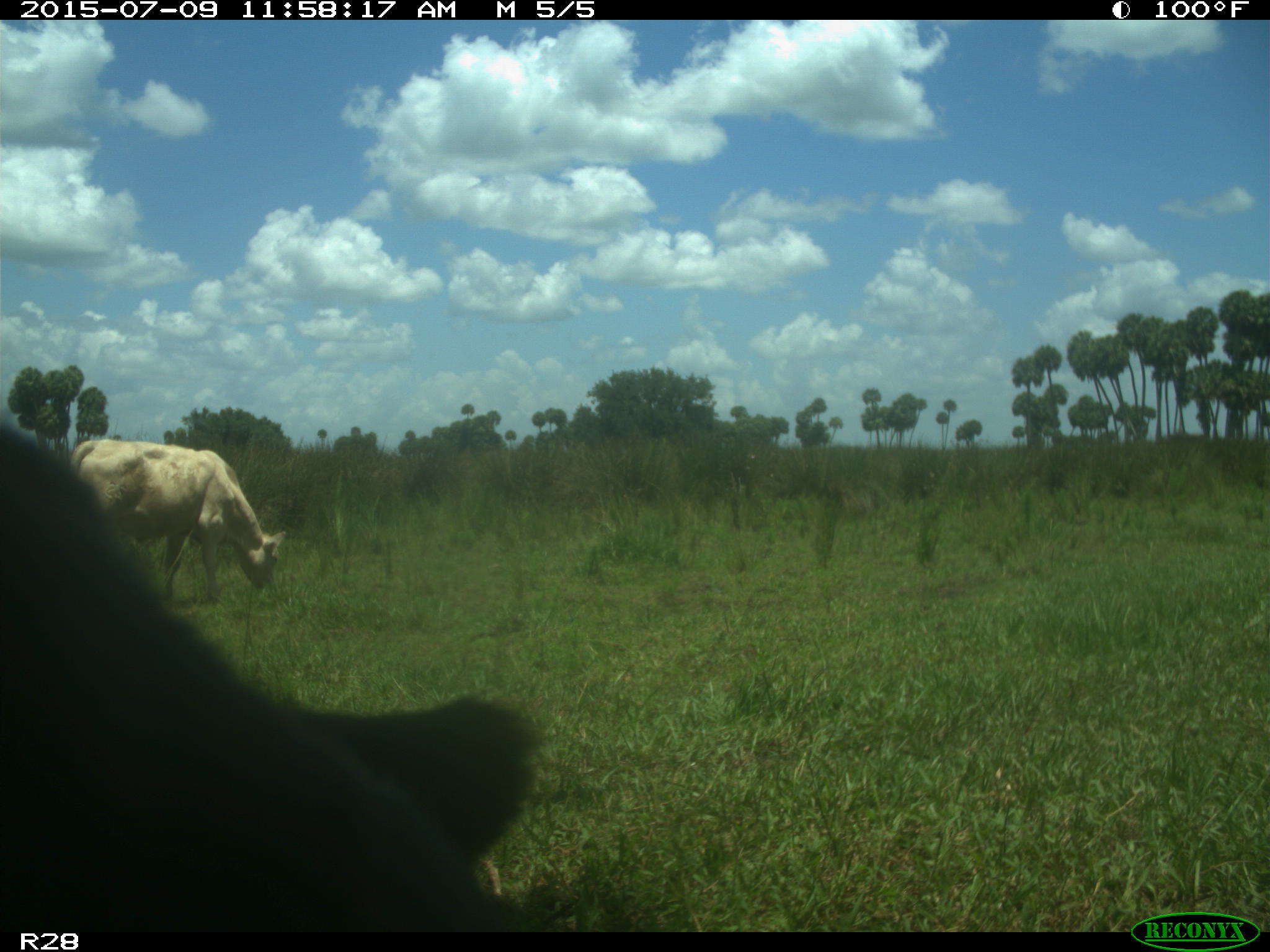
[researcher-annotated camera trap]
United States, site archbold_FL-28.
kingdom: Animalia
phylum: Chordata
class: Mammalia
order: Artiodactyla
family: Bovidae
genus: Bos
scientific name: Bos taurus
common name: domestic cow